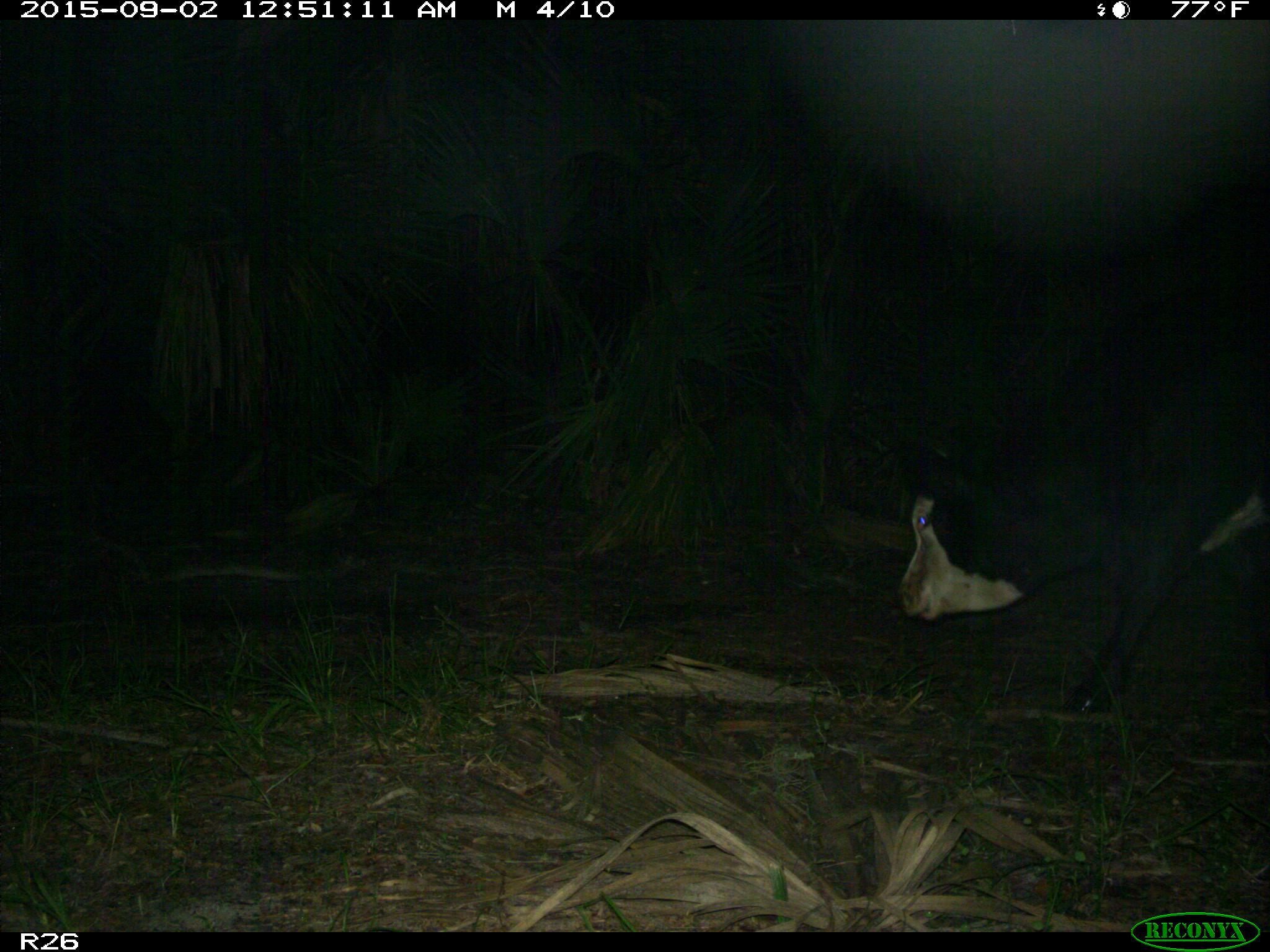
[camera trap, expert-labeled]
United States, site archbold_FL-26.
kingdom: Animalia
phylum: Chordata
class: Mammalia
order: Artiodactyla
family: Bovidae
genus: Bos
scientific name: Bos taurus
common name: domestic cow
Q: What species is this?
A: Bos taurus (domestic cow).